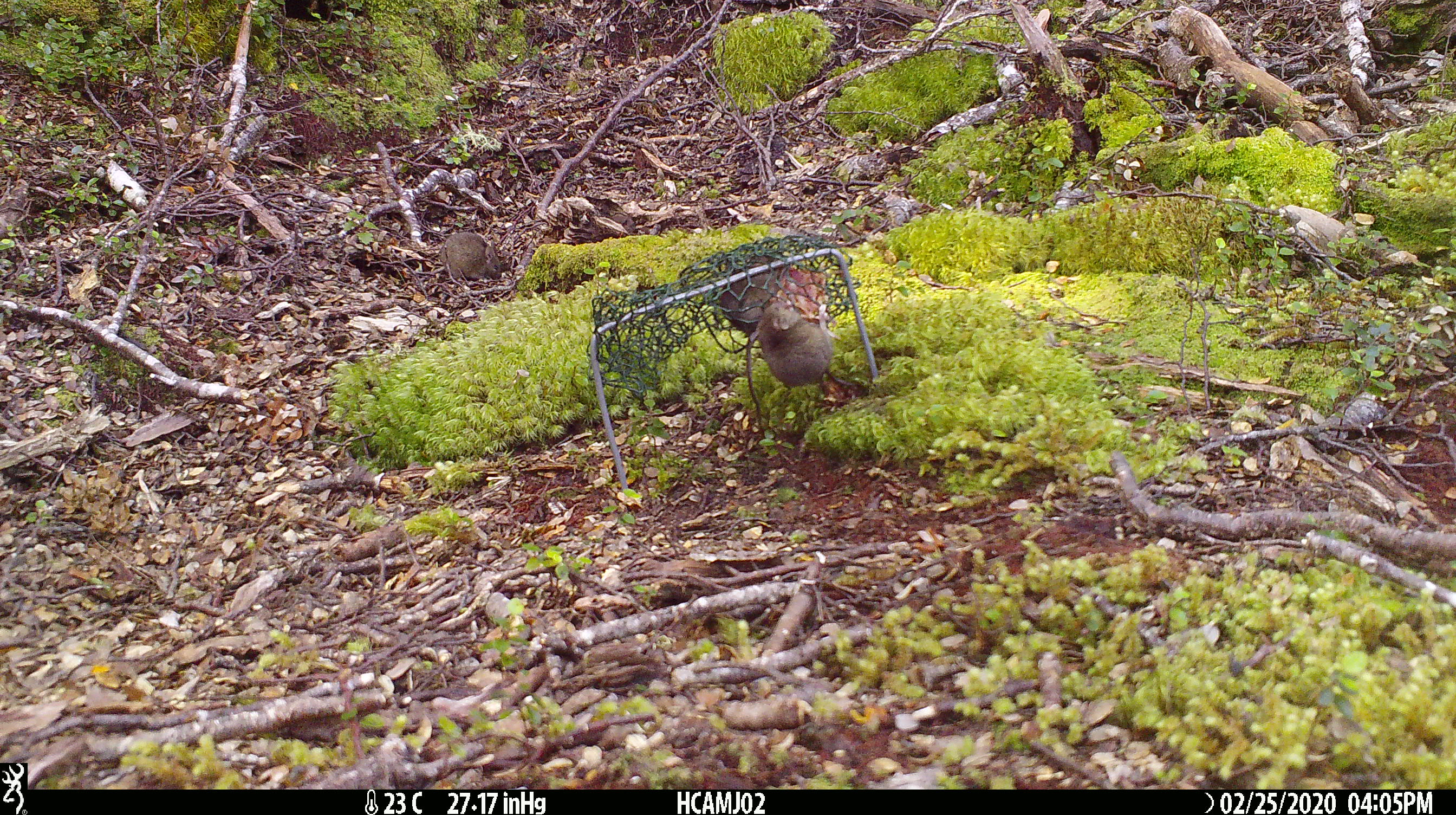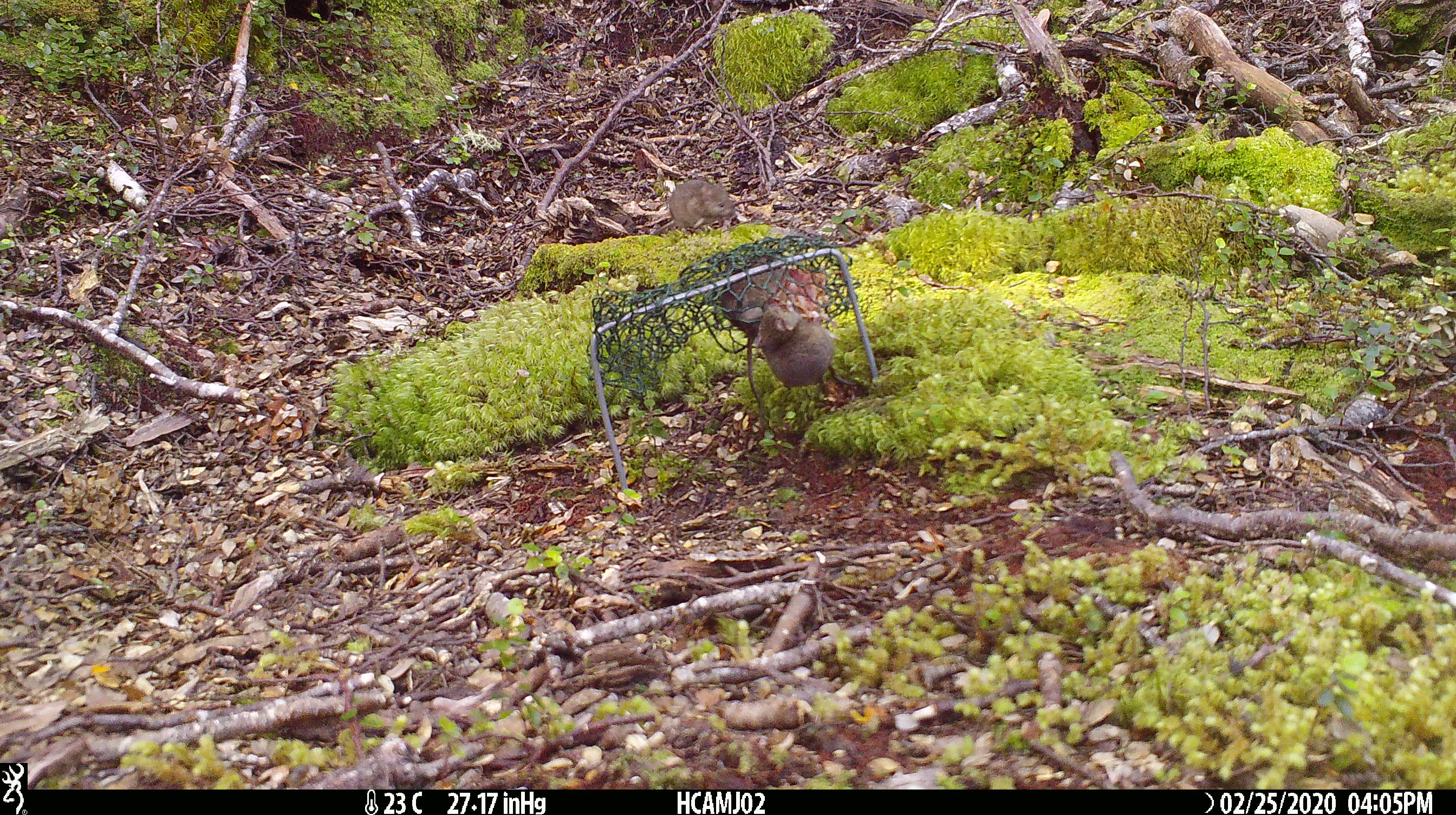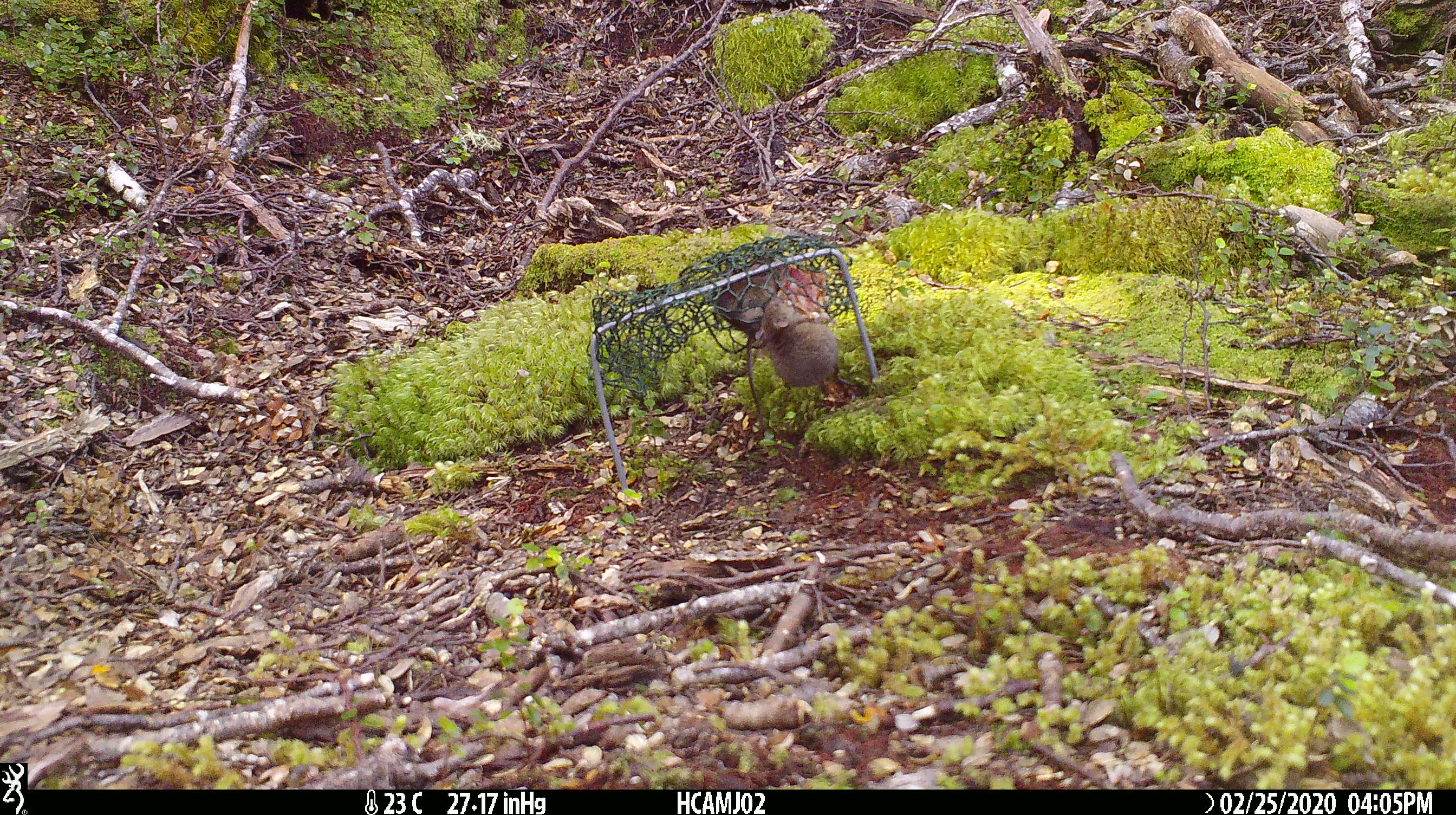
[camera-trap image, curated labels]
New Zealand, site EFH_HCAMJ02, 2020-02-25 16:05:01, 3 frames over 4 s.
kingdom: Animalia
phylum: Chordata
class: Mammalia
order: Rodentia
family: Muridae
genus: Mus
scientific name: Mus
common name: mouse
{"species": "mouse (Mus)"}